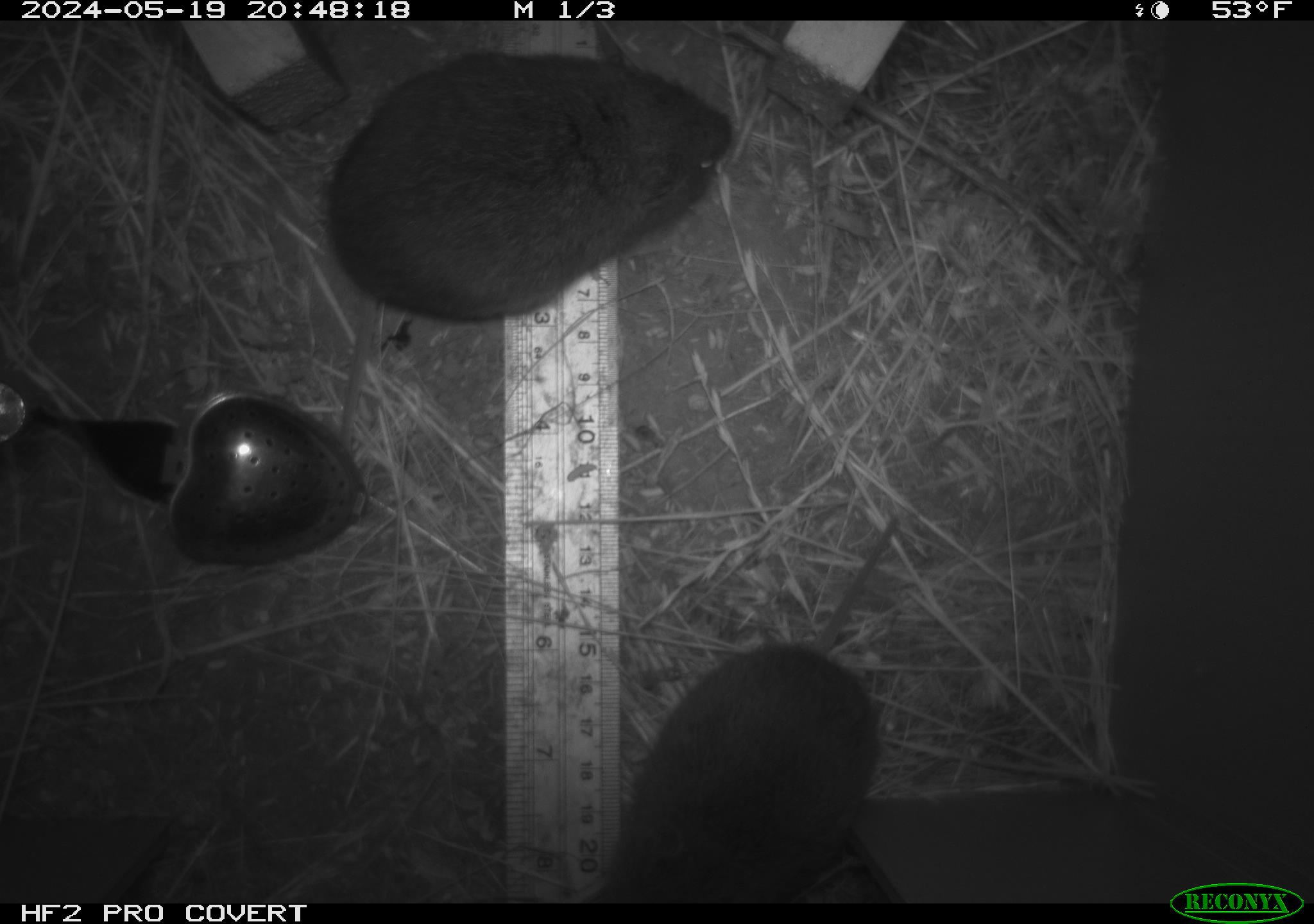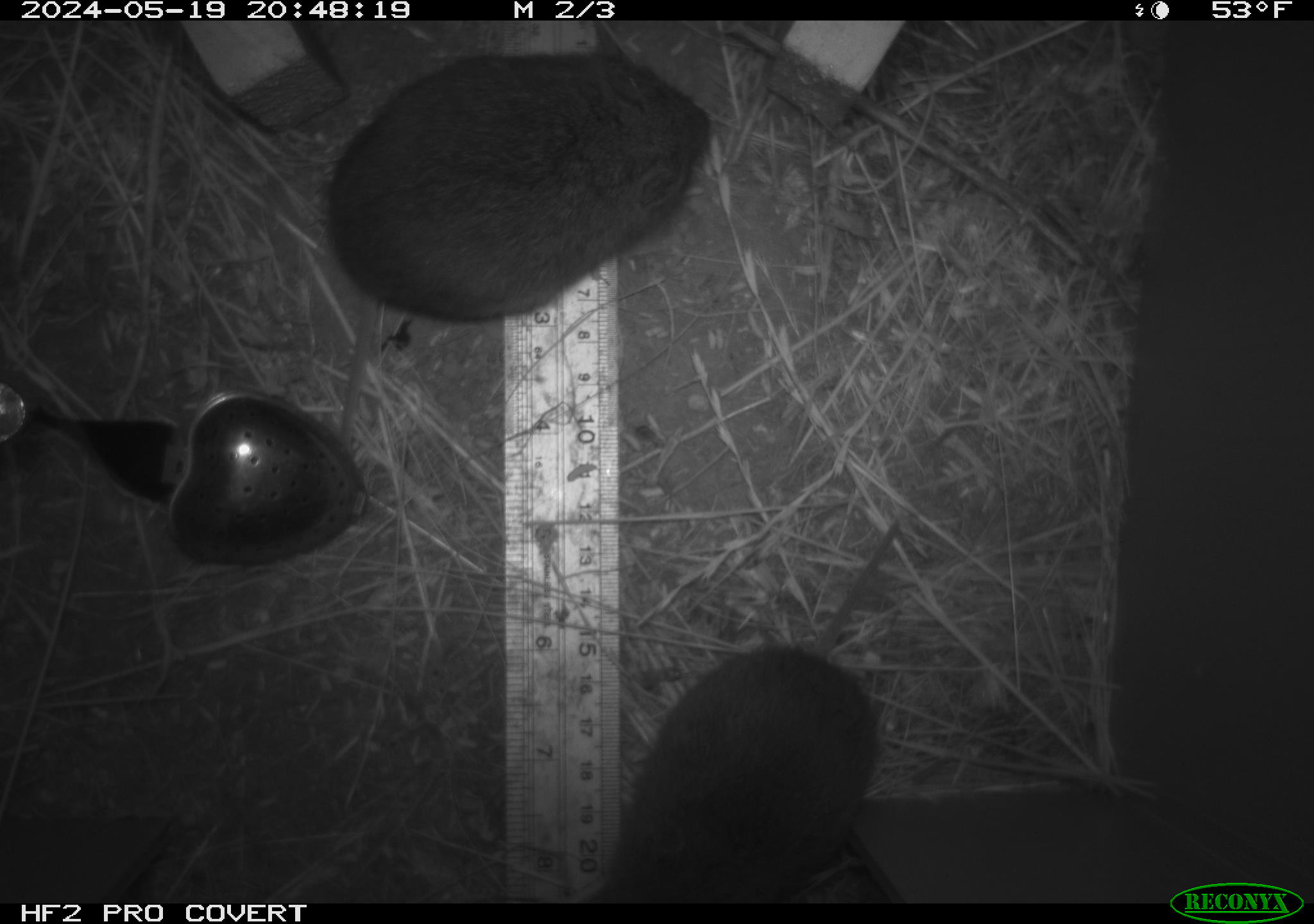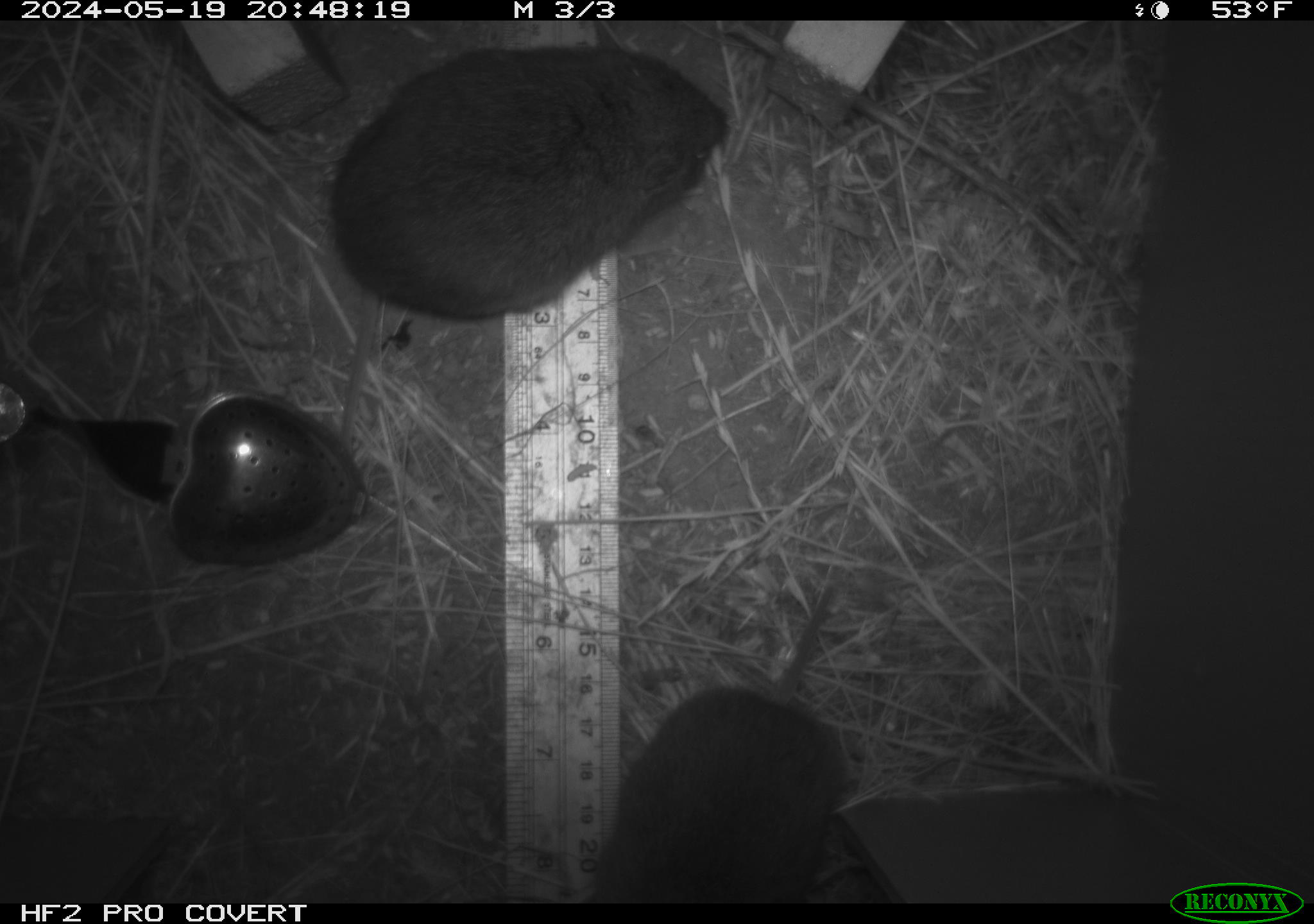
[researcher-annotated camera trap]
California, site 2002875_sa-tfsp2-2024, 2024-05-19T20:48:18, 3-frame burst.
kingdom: Animalia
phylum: Chordata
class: Mammalia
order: Rodentia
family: Cricetidae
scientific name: Arvicolinae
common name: voles, lemmings, and muskrats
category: arvicolinae subfamily